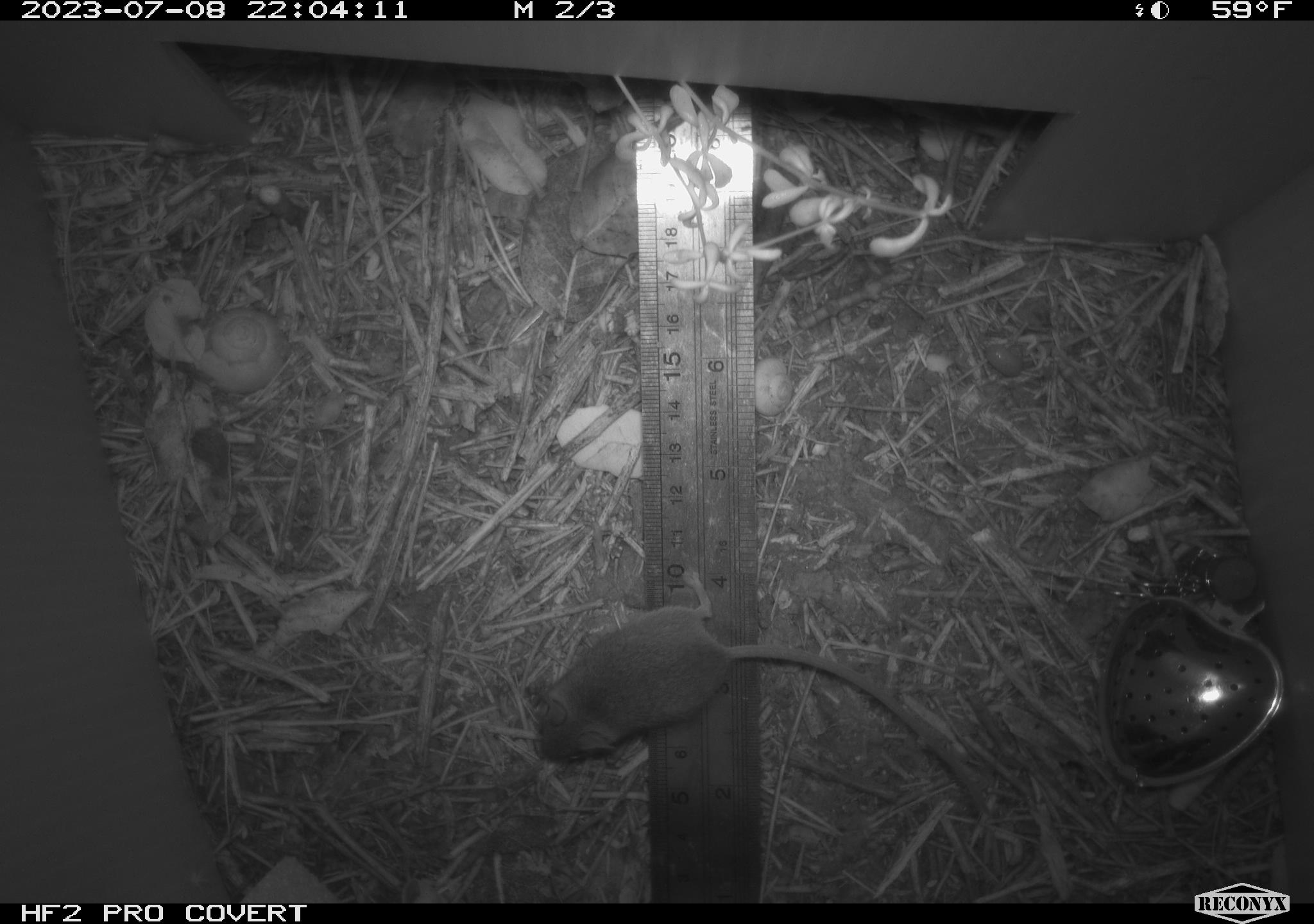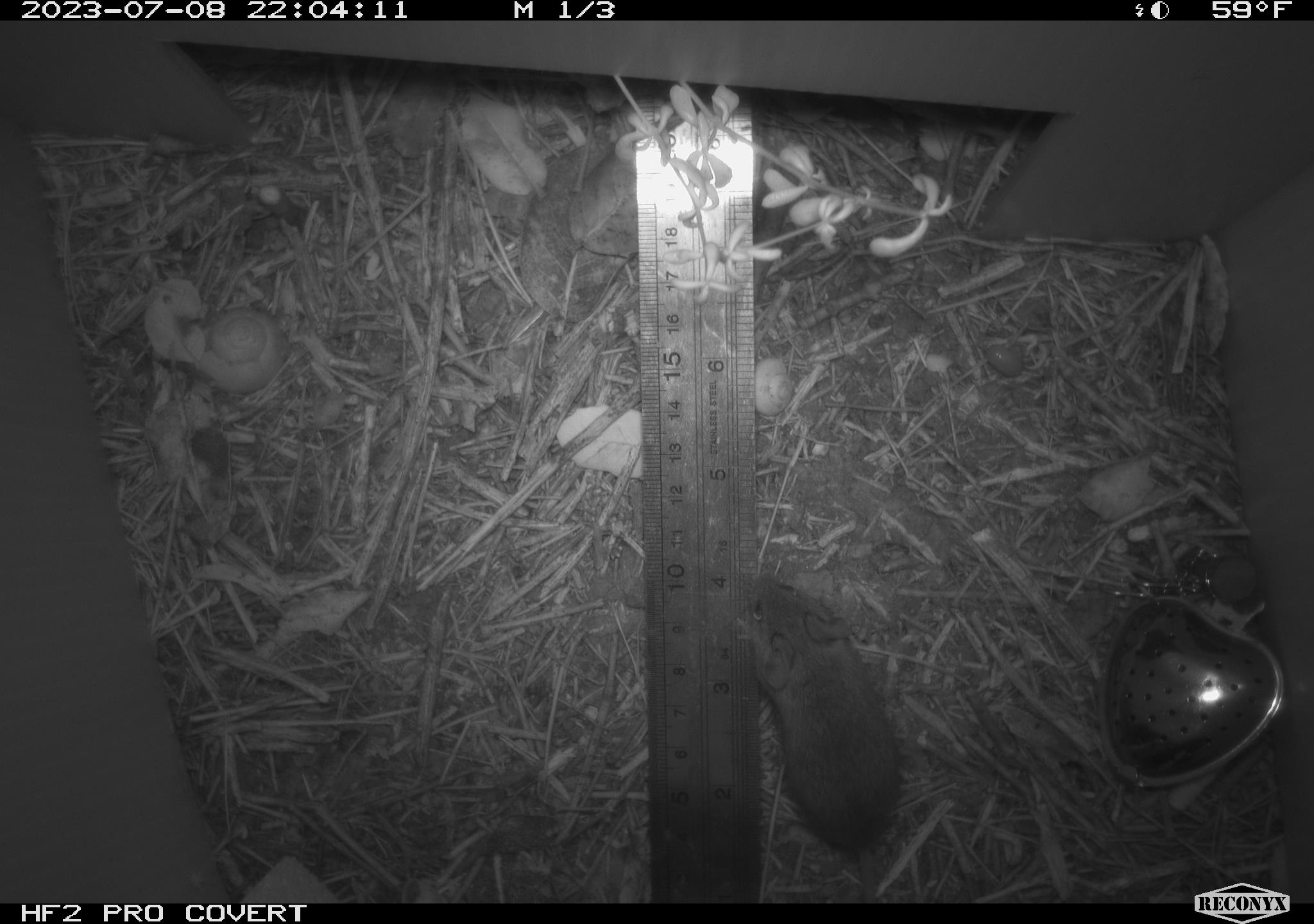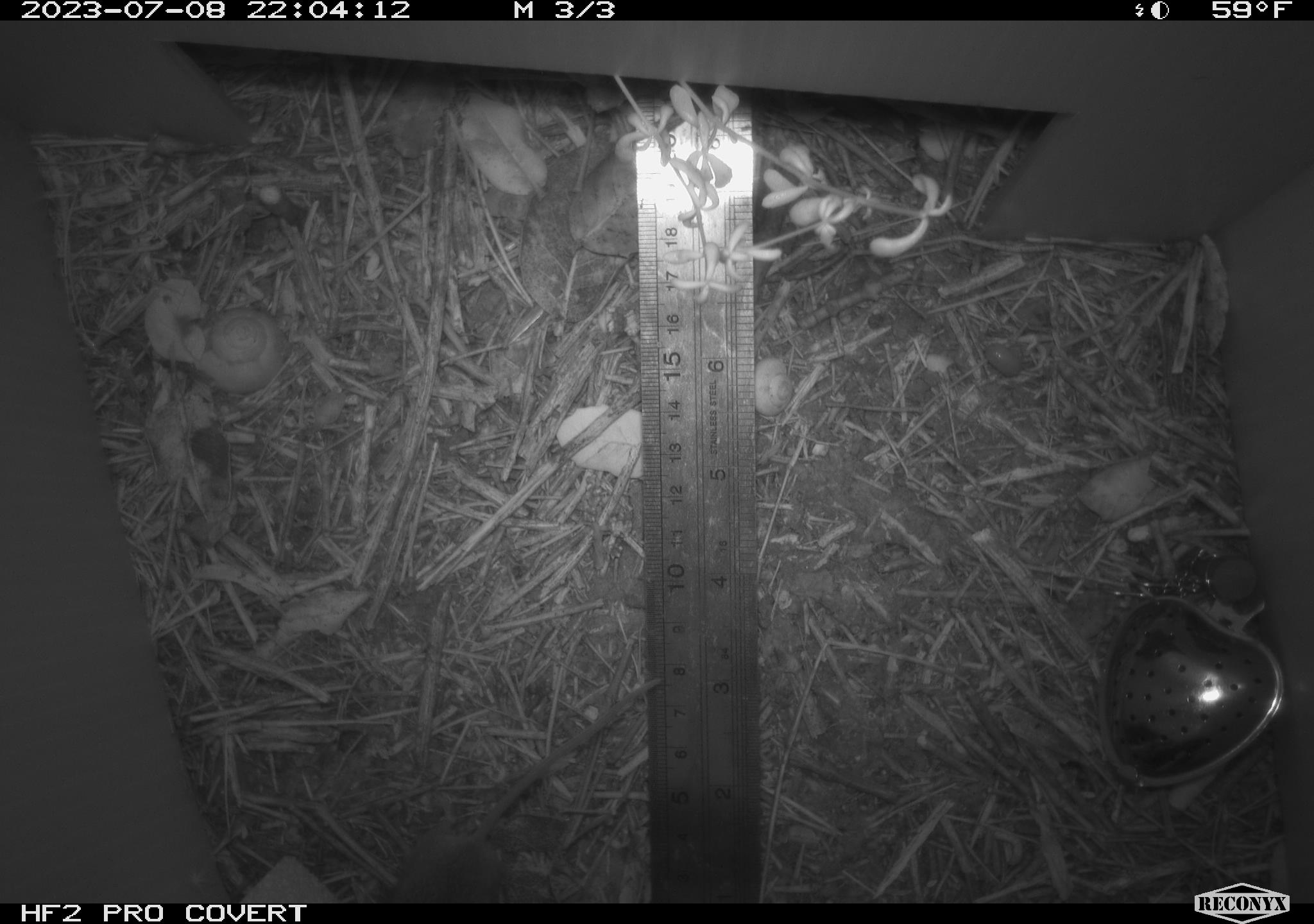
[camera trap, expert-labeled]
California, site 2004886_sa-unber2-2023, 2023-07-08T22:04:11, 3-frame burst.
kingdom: Animalia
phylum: Chordata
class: Mammalia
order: Rodentia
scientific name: Rodentia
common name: mouse species